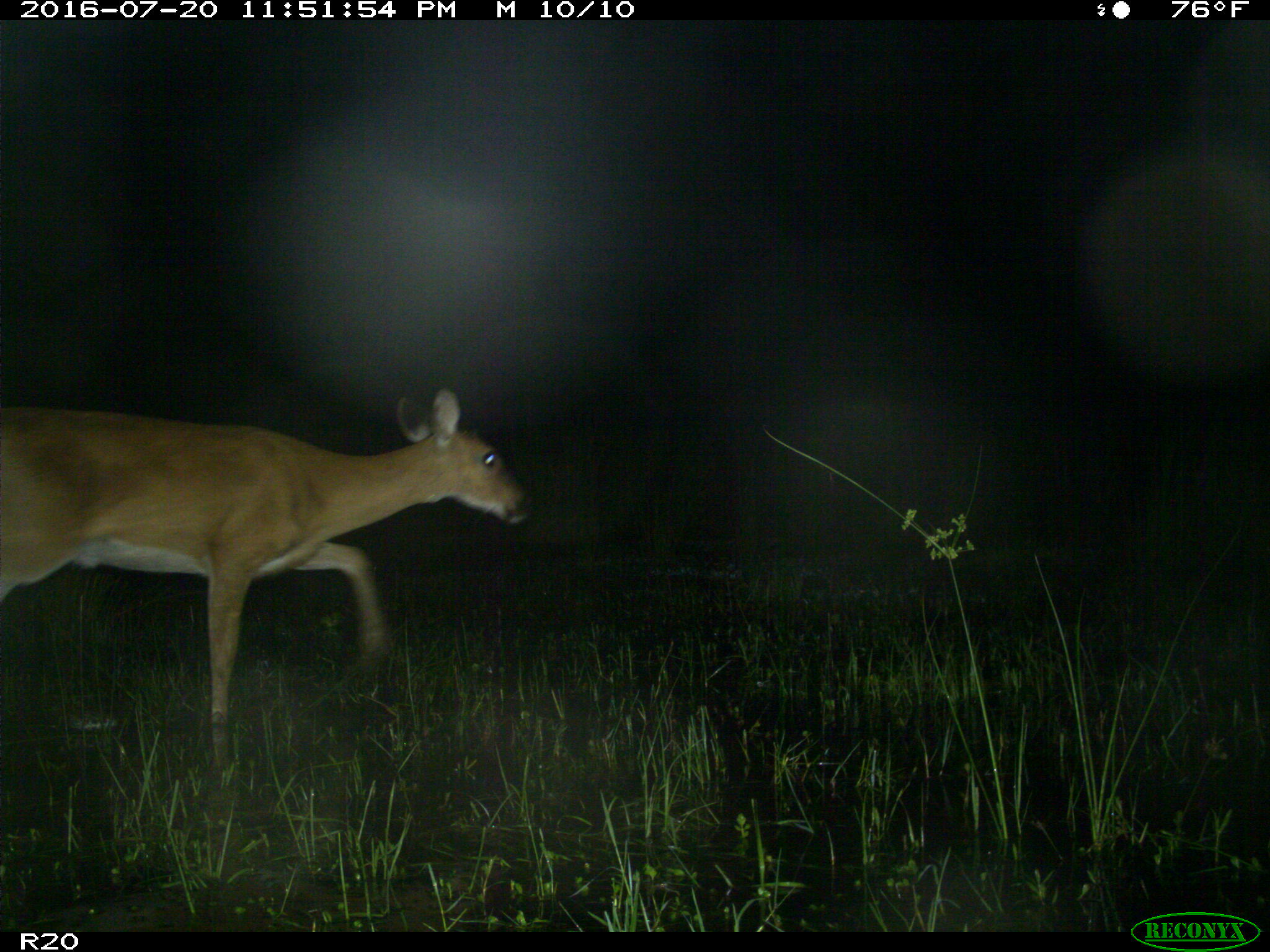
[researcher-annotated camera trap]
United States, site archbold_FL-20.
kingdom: Animalia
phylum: Chordata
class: Mammalia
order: Artiodactyla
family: Cervidae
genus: Odocoileus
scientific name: Odocoileus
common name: deer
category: unidentified deer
Unidentified deer (deer) (Odocoileus).